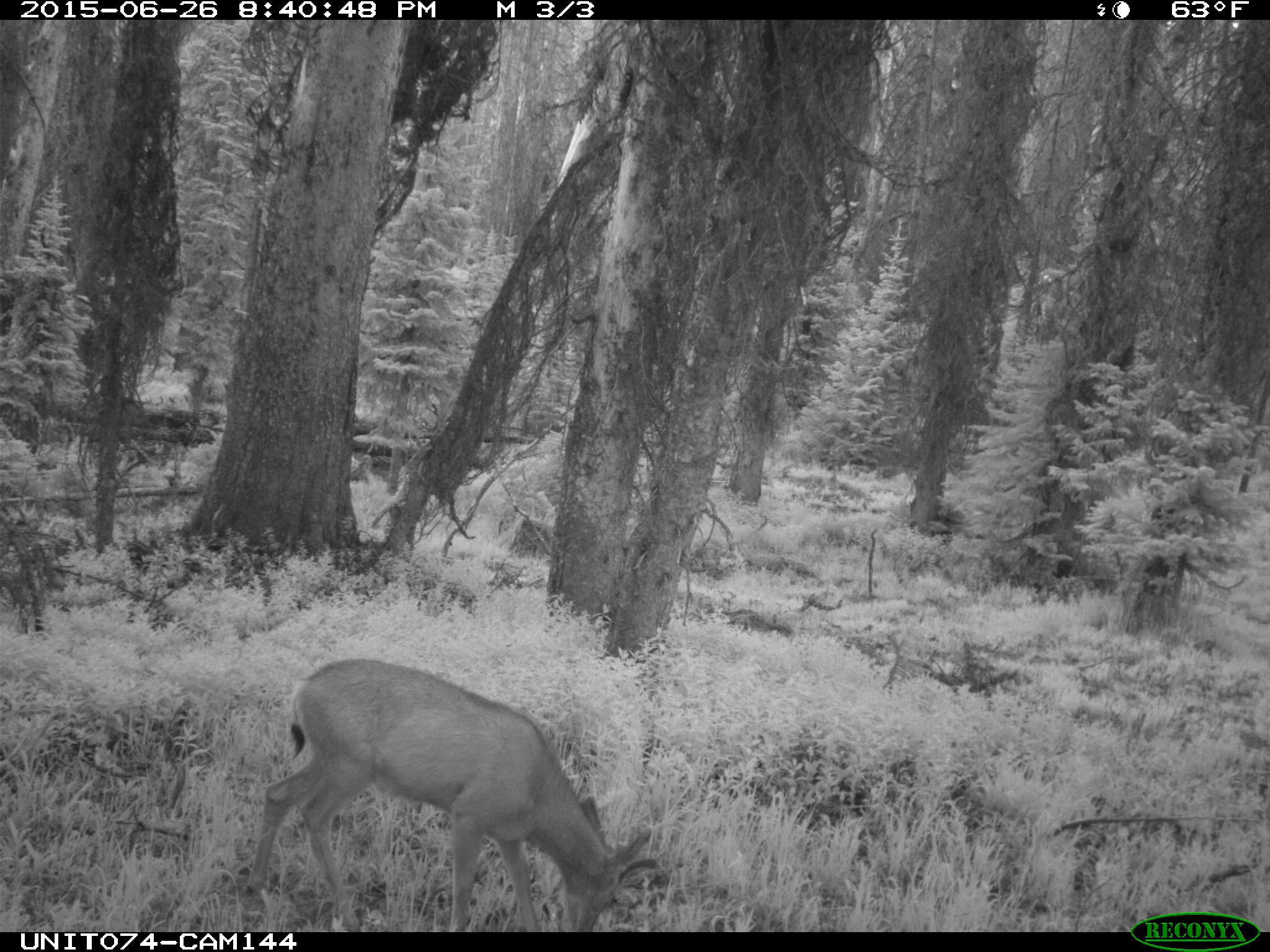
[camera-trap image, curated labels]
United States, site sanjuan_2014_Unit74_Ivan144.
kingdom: Animalia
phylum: Chordata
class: Mammalia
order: Artiodactyla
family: Cervidae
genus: Odocoileus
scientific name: Odocoileus hemionus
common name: mule deer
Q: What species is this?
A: Odocoileus hemionus (mule deer).